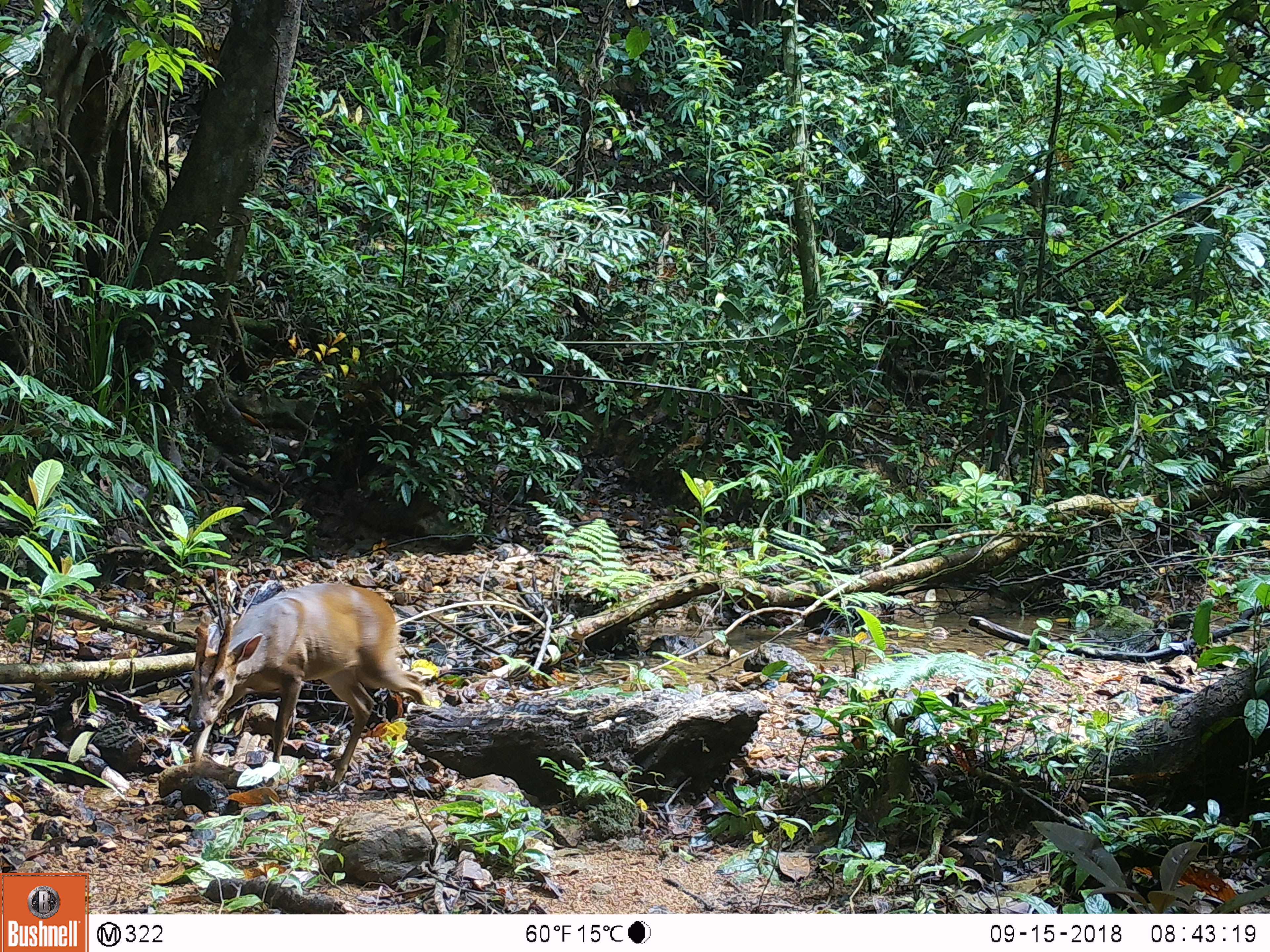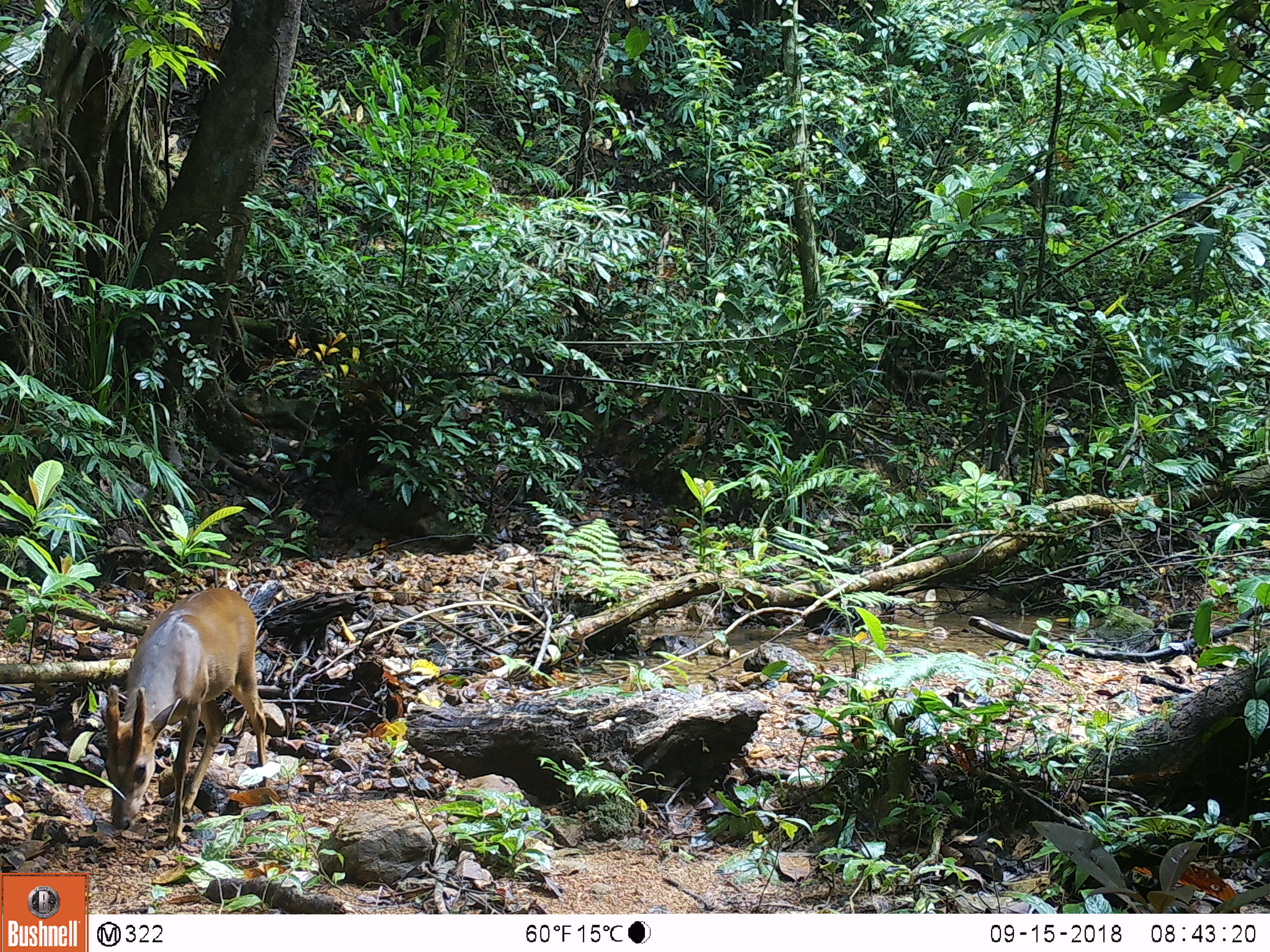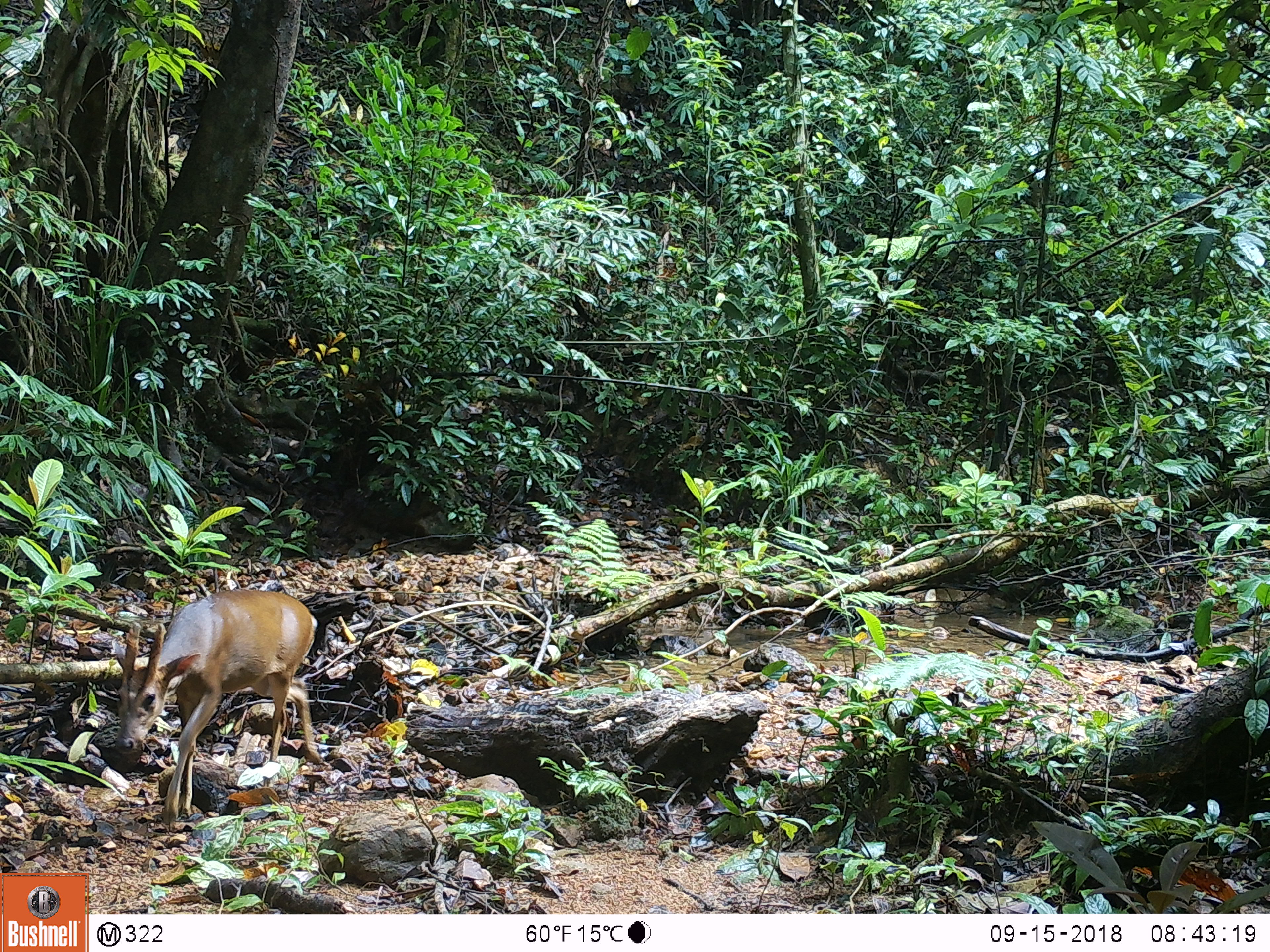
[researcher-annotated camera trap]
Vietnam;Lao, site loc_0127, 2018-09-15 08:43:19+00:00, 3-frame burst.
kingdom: Animalia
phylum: Chordata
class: Mammalia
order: Artiodactyla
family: Cervidae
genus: Muntiacus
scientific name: Muntiacus vuquangensis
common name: large-antlered muntjac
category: large antlered muntjac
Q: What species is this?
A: Large antlered muntjac (large-antlered muntjac) (Muntiacus vuquangensis).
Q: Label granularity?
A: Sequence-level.